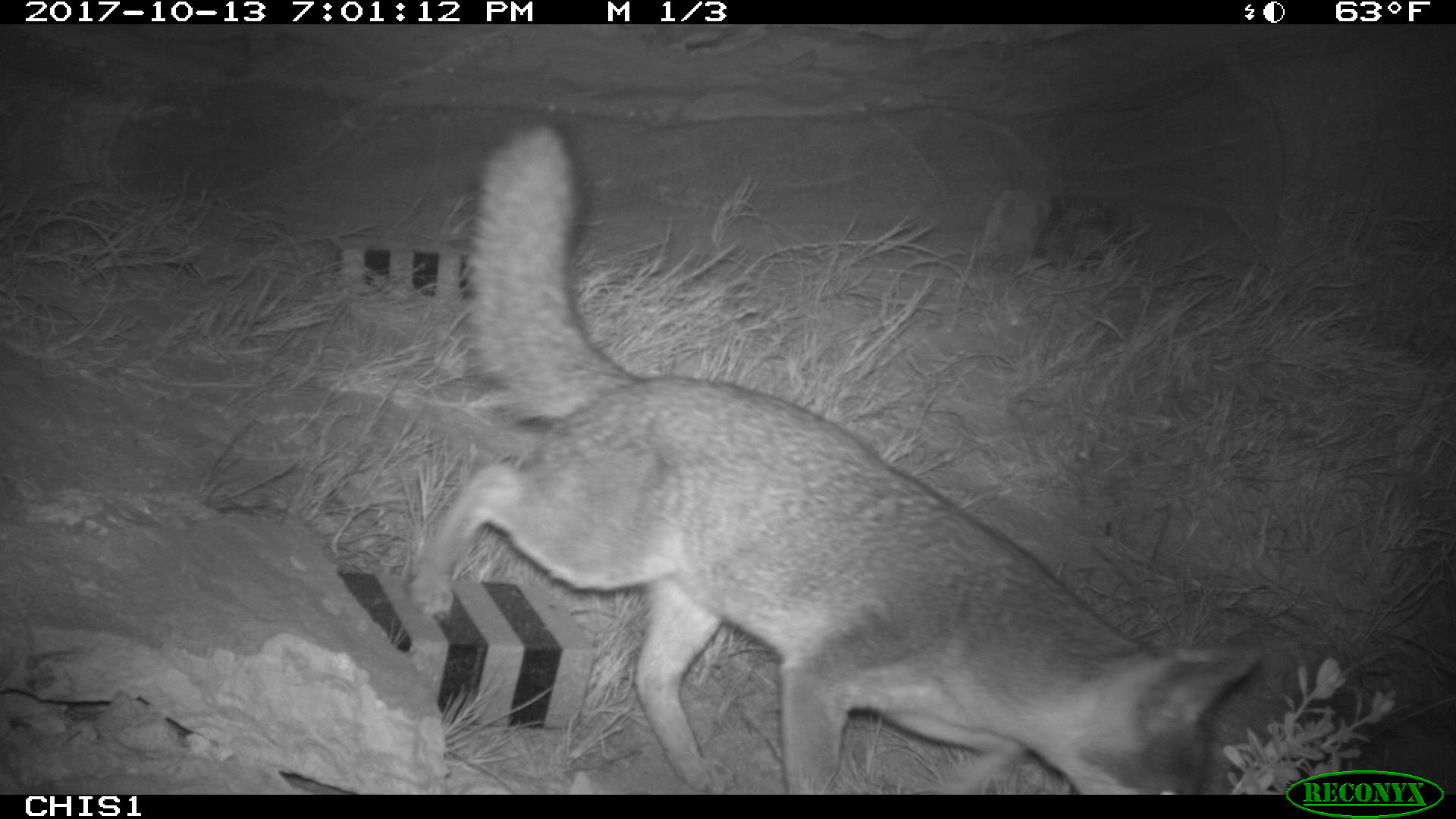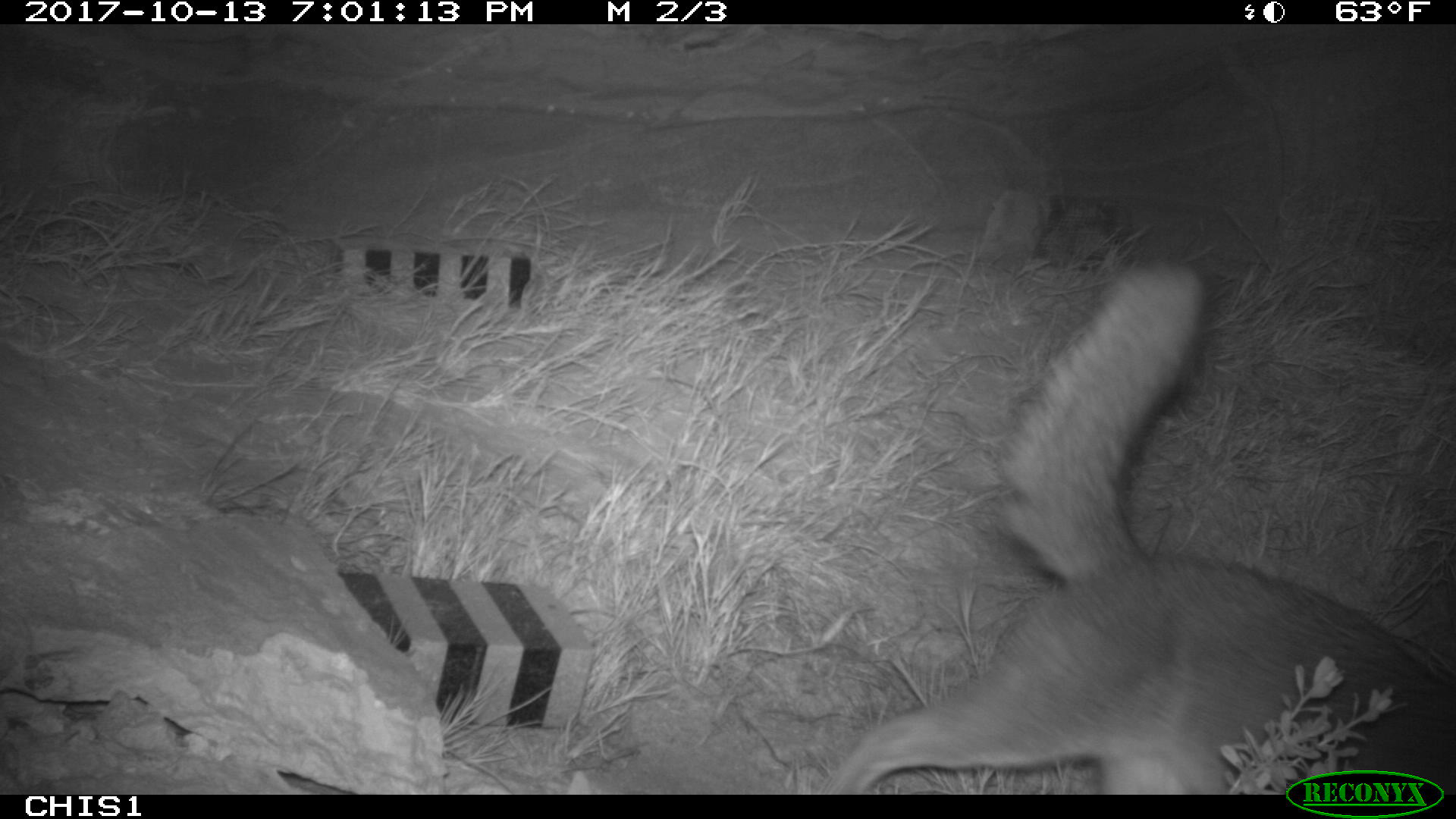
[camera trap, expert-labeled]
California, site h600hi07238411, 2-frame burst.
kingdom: Animalia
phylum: Chordata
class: Mammalia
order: Carnivora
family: Canidae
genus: Urocyon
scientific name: Urocyon littoralis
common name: island fox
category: fox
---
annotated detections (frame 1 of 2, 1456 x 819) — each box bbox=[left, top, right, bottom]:
fox: bbox=[407, 116, 1263, 793]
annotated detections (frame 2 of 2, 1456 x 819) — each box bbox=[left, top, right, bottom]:
fox: bbox=[816, 255, 1455, 793]